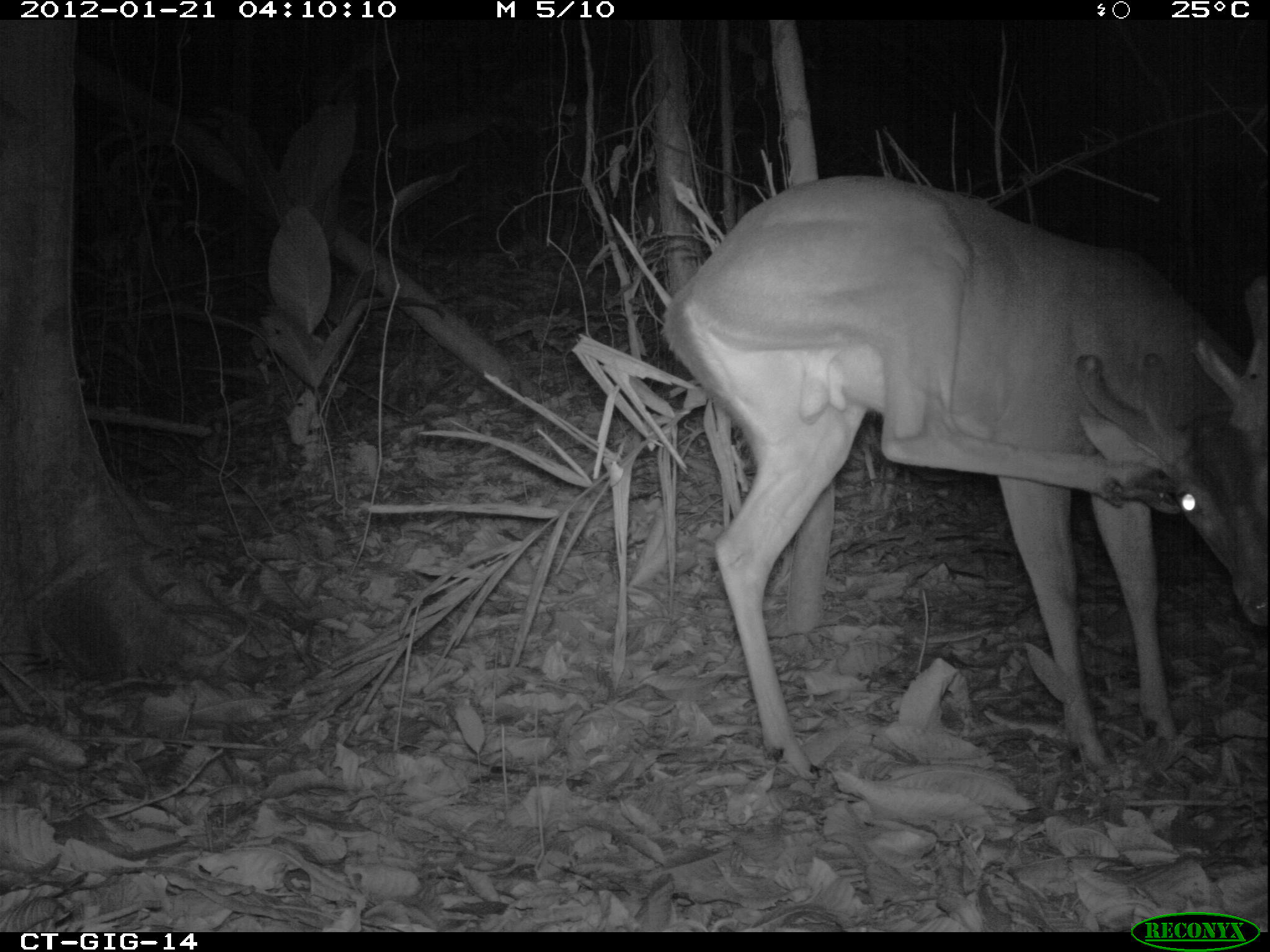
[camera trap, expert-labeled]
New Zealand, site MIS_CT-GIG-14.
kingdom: Animalia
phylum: Chordata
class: Mammalia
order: Artiodactyla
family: Cervidae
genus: Odocoileus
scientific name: Odocoileus virginianus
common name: white-tailed deer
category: white tailed deer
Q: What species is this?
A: White tailed deer (white-tailed deer) (Odocoileus virginianus).